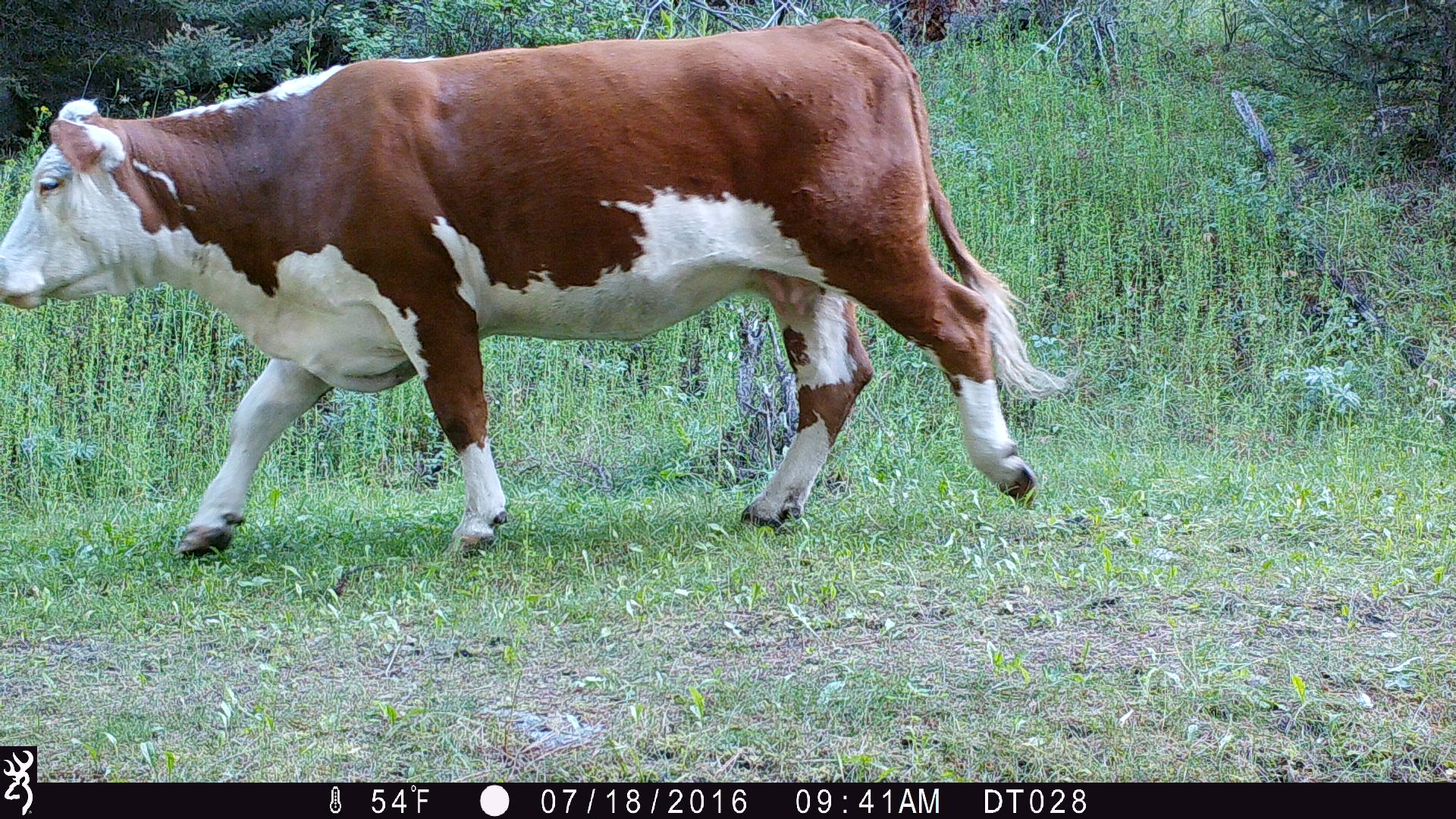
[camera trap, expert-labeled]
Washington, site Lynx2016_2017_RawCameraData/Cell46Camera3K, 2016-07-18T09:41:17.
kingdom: Animalia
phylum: Chordata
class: Mammalia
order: Artiodactyla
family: Bovidae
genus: Bos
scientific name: Bos taurus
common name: domestic cattle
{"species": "domestic cattle (Bos taurus)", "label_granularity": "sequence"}